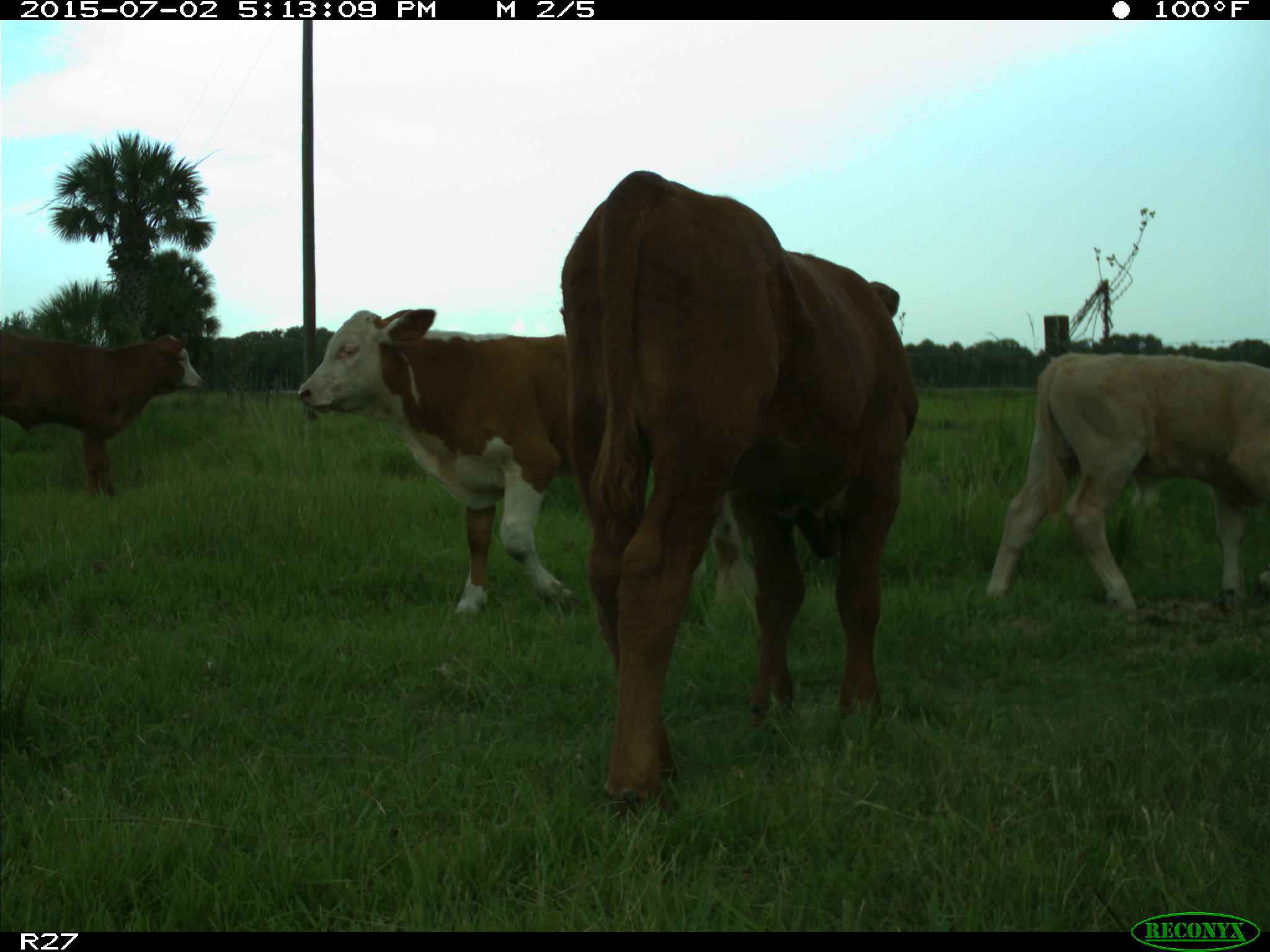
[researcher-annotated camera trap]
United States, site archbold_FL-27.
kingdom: Animalia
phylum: Chordata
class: Mammalia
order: Artiodactyla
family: Bovidae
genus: Bos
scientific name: Bos taurus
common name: domestic cow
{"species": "Bos taurus (domestic cow)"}